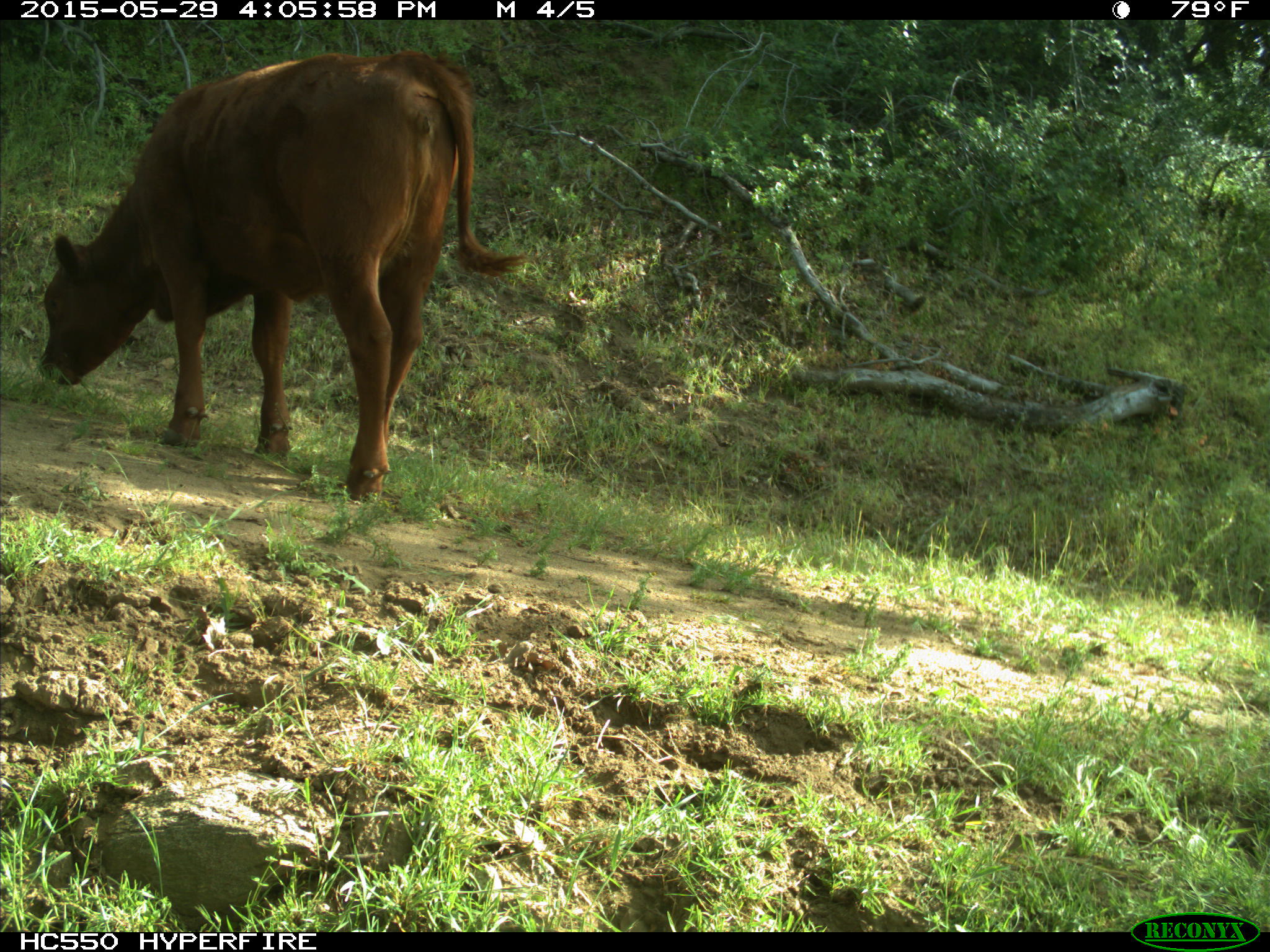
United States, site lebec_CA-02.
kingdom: Animalia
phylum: Chordata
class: Mammalia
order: Artiodactyla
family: Bovidae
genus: Bos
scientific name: Bos taurus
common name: domestic cow